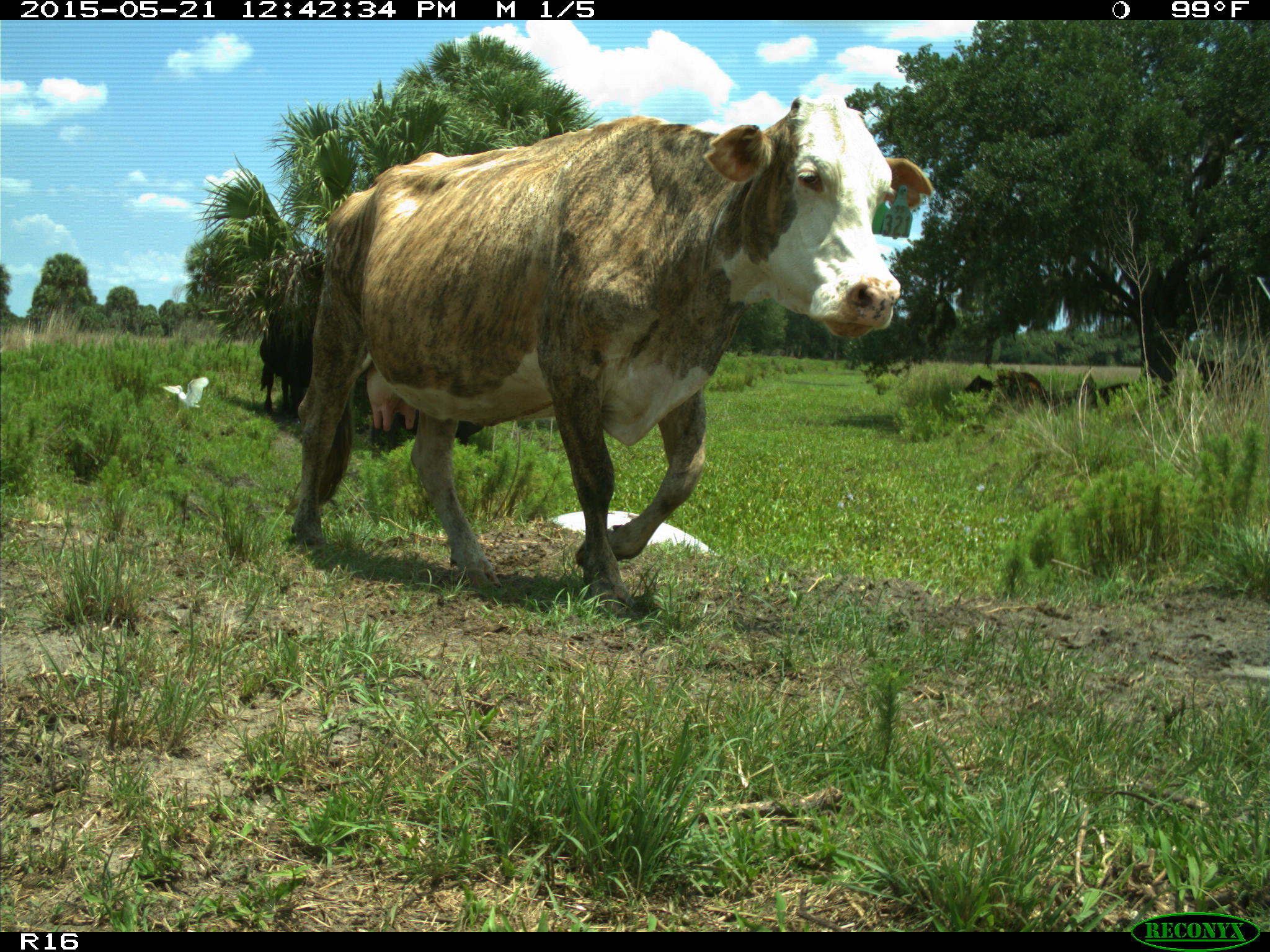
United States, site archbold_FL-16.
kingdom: Animalia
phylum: Chordata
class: Mammalia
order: Artiodactyla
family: Bovidae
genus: Bos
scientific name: Bos taurus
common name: domestic cow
Bos taurus (domestic cow).